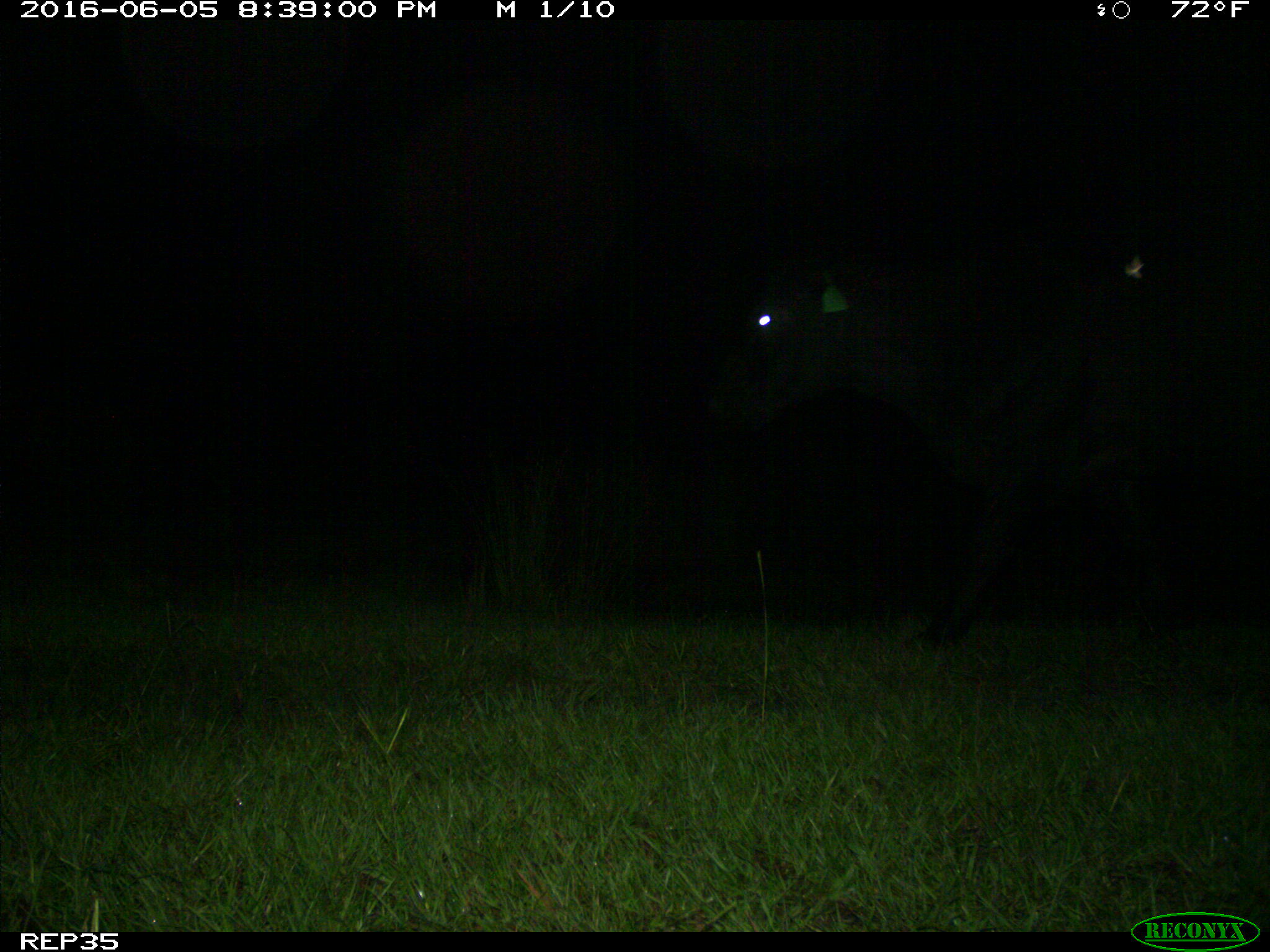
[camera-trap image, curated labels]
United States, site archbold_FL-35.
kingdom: Animalia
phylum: Chordata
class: Mammalia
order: Artiodactyla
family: Bovidae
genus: Bos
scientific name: Bos taurus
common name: domestic cow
Bos taurus (domestic cow).